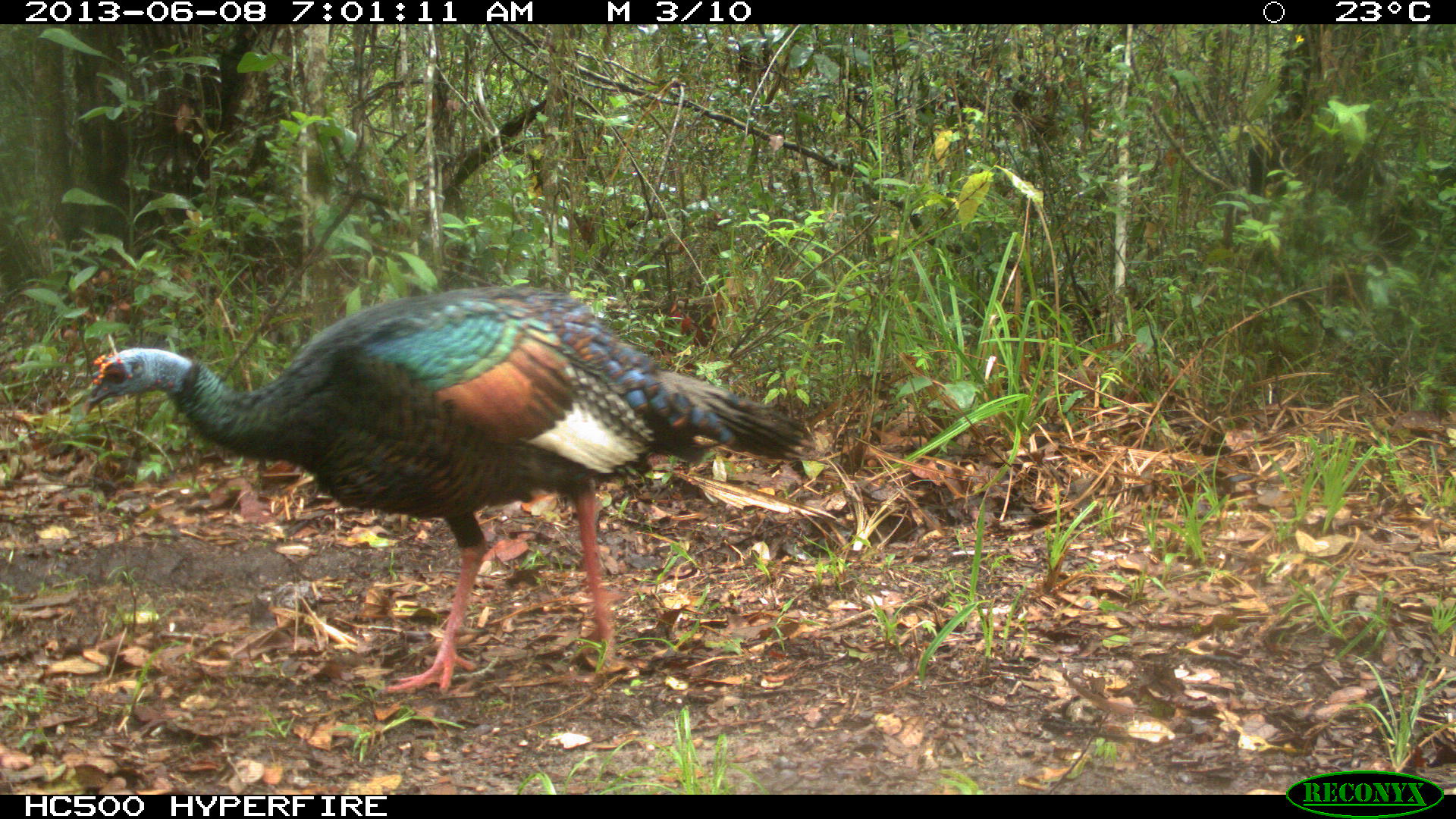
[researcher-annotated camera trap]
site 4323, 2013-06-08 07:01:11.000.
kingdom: Animalia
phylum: Chordata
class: Aves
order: Galliformes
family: Phasianidae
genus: Meleagris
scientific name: Meleagris ocellata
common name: ocellated turkey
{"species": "Meleagris ocellata (ocellated turkey)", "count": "1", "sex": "male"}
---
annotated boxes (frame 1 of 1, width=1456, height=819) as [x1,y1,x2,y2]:
meleagris ocellata: [82,283,817,694]